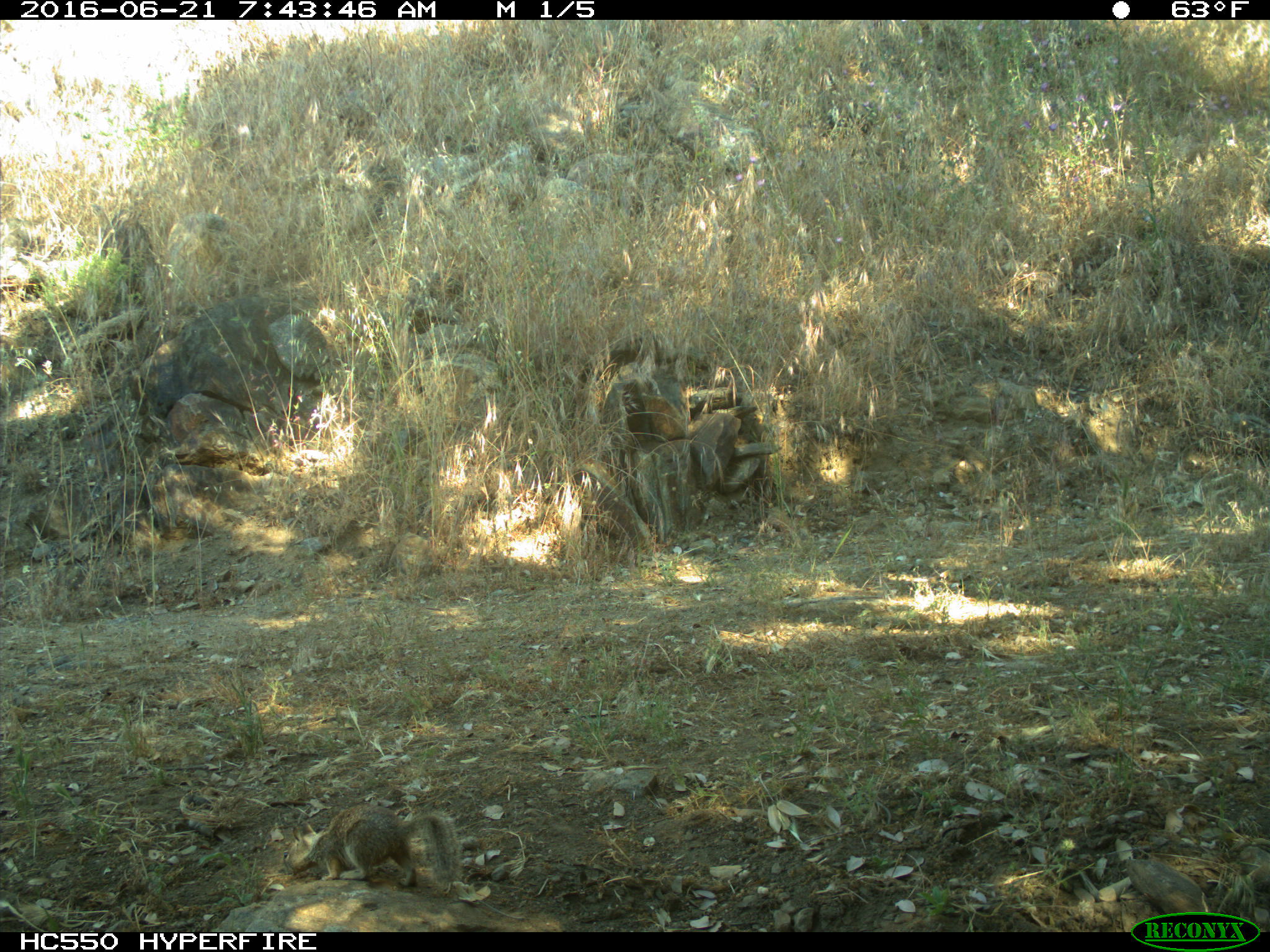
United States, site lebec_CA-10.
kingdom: Animalia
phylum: Chordata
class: Mammalia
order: Rodentia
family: Sciuridae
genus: Otospermophilus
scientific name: Otospermophilus beecheyi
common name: california ground squirrel